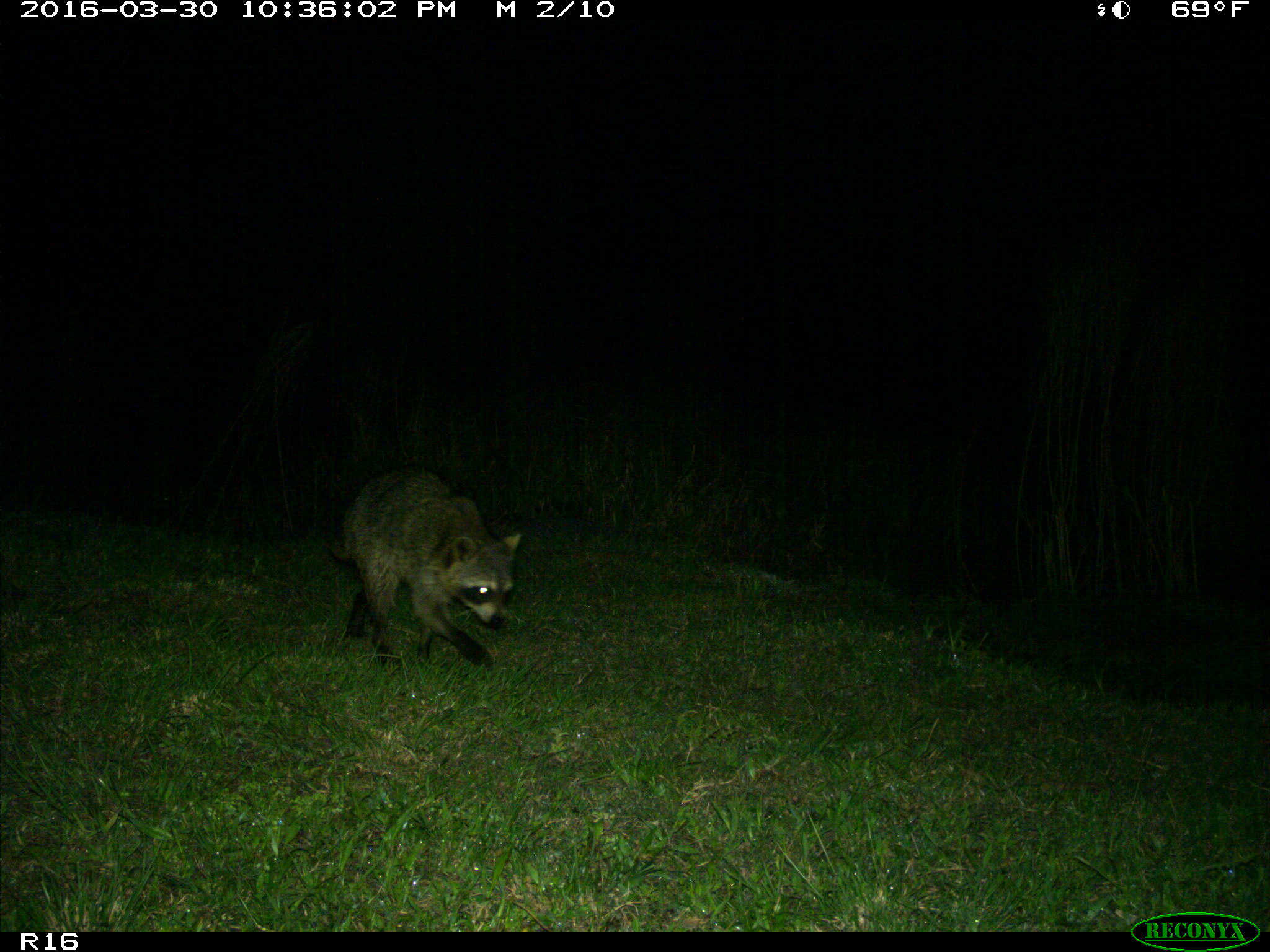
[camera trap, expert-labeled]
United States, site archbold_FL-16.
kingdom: Animalia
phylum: Chordata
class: Mammalia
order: Carnivora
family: Procyonidae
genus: Procyon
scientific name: Procyon lotor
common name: common raccoon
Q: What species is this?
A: Procyon lotor (common raccoon).